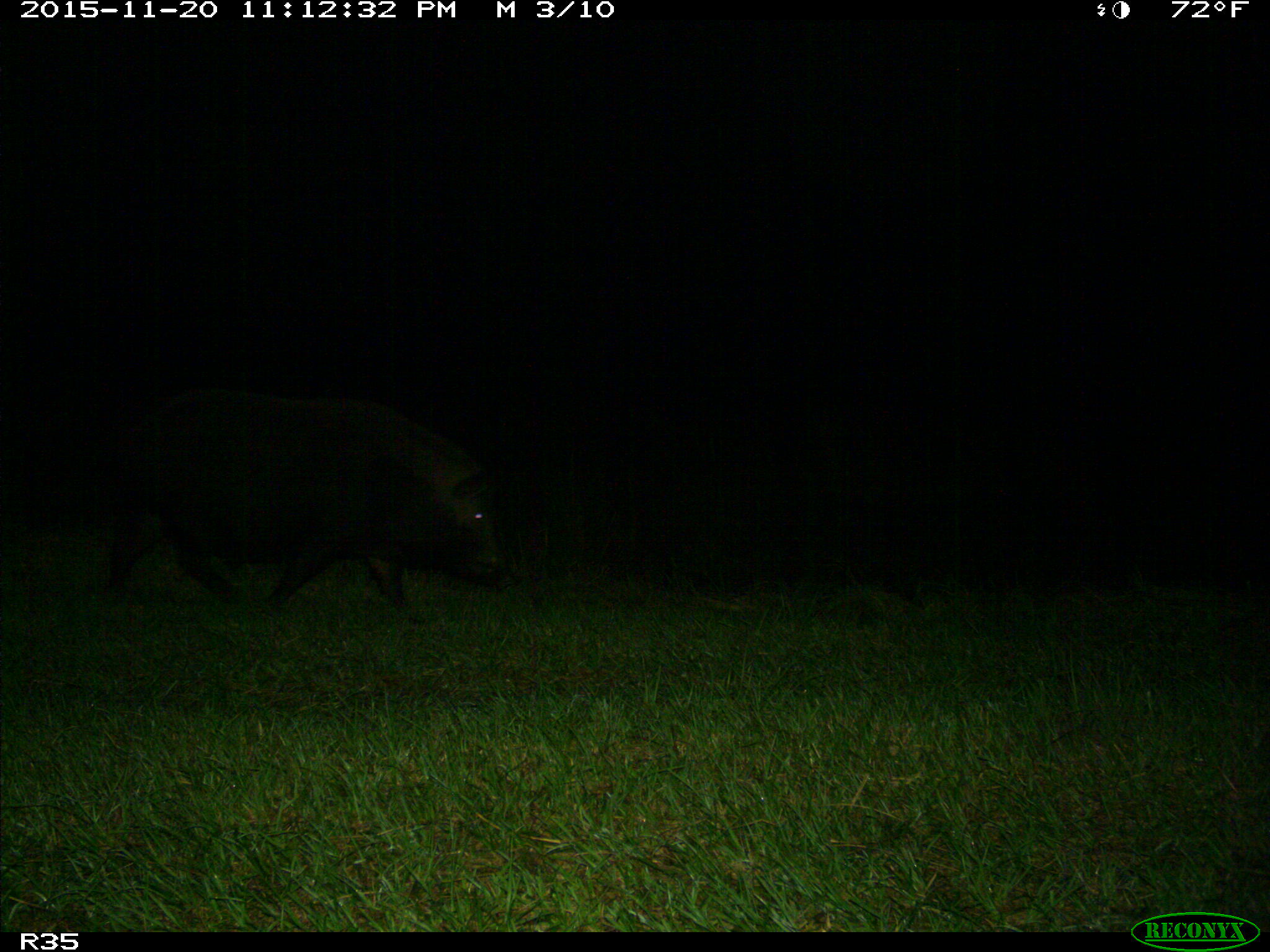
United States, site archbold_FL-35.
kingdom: Animalia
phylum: Chordata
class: Mammalia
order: Artiodactyla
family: Suidae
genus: Sus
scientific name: Sus scrofa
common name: wild boar